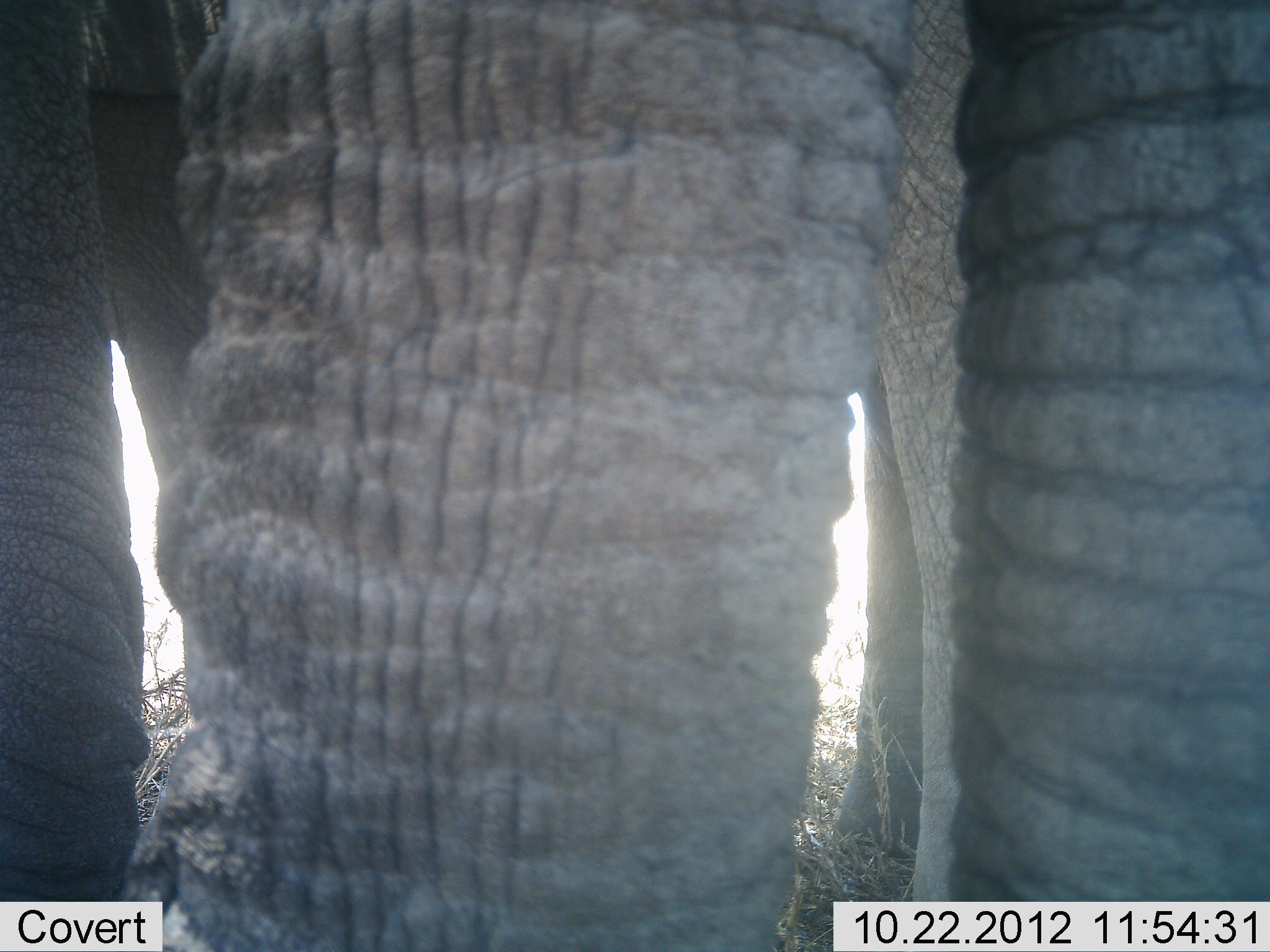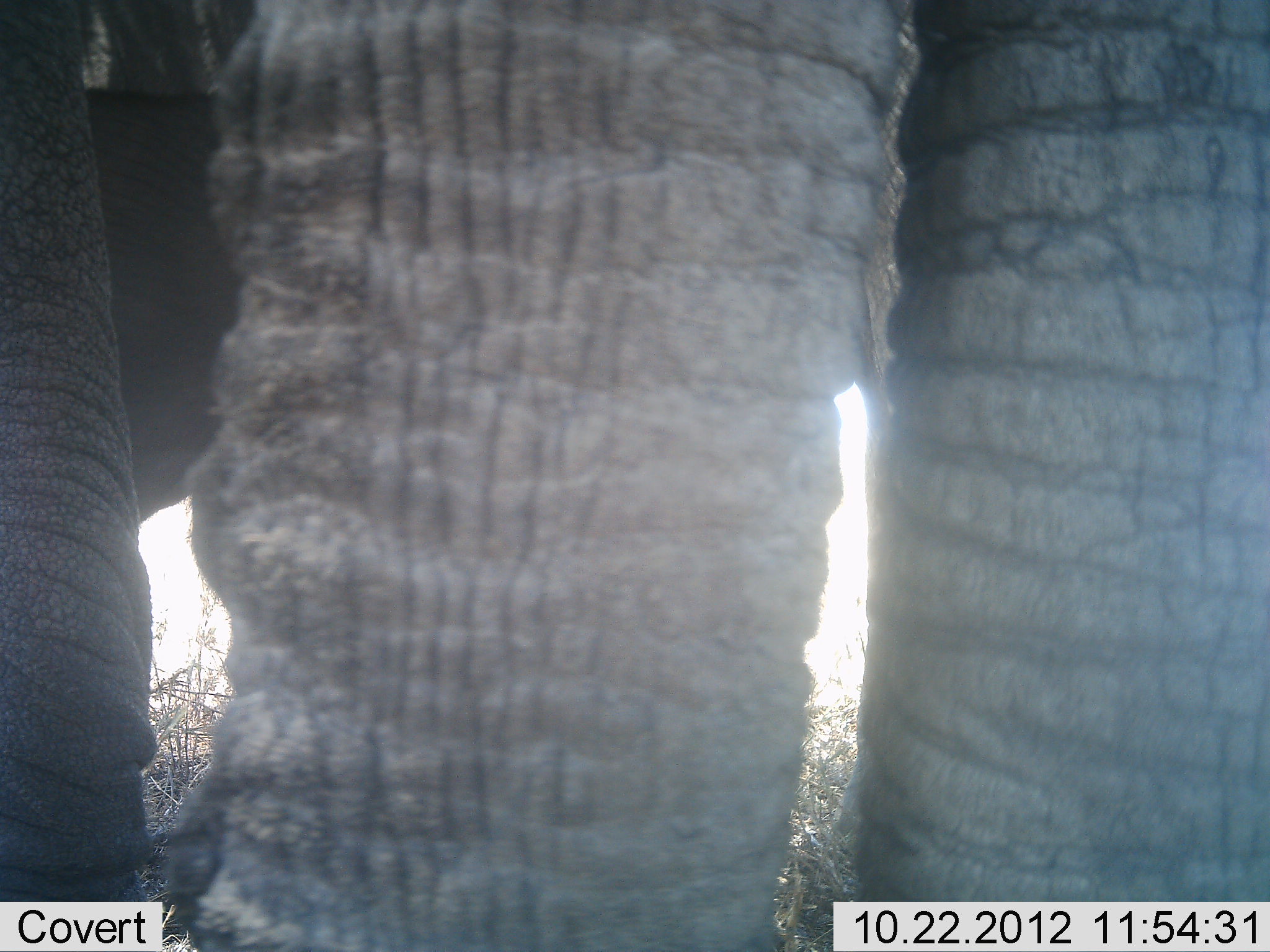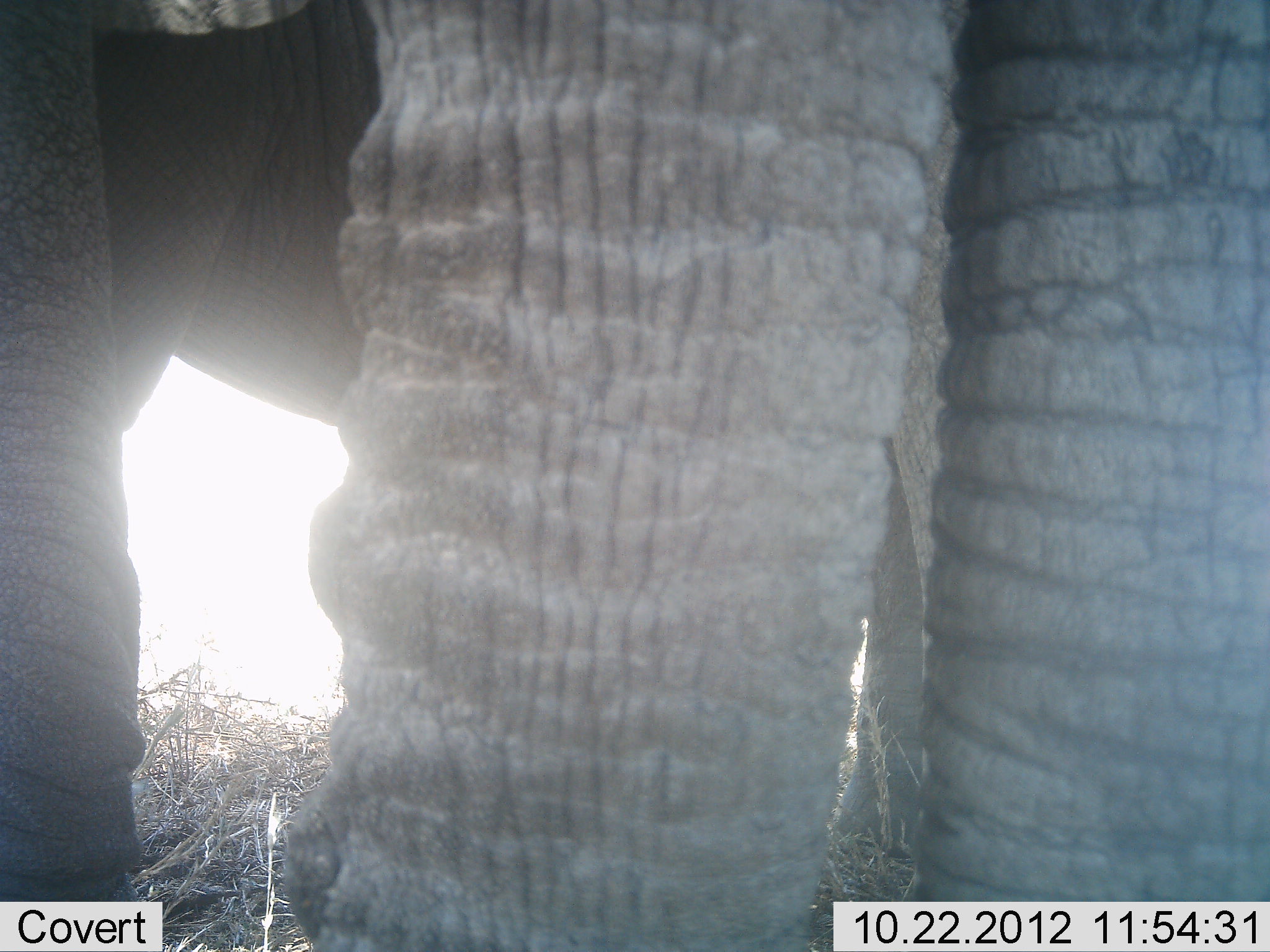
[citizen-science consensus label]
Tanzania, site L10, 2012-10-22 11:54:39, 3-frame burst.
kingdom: Animalia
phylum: Chordata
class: Mammalia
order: Proboscidea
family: Elephantidae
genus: Loxodonta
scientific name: Loxodonta africana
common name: african bush elephant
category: elephant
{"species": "elephant (african bush elephant) (Loxodonta africana)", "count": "1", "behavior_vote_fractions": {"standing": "90%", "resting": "0%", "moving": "20%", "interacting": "0%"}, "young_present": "0%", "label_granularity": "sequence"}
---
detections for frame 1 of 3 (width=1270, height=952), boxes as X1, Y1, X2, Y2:
animal: 139, 1, 1270, 952; 0, 0, 968, 951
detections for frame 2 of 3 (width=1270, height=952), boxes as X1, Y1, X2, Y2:
animal: 189, 1, 1269, 952; 0, 0, 926, 937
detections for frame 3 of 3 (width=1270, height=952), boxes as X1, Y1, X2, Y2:
animal: 275, 1, 1269, 952; 0, 0, 962, 892